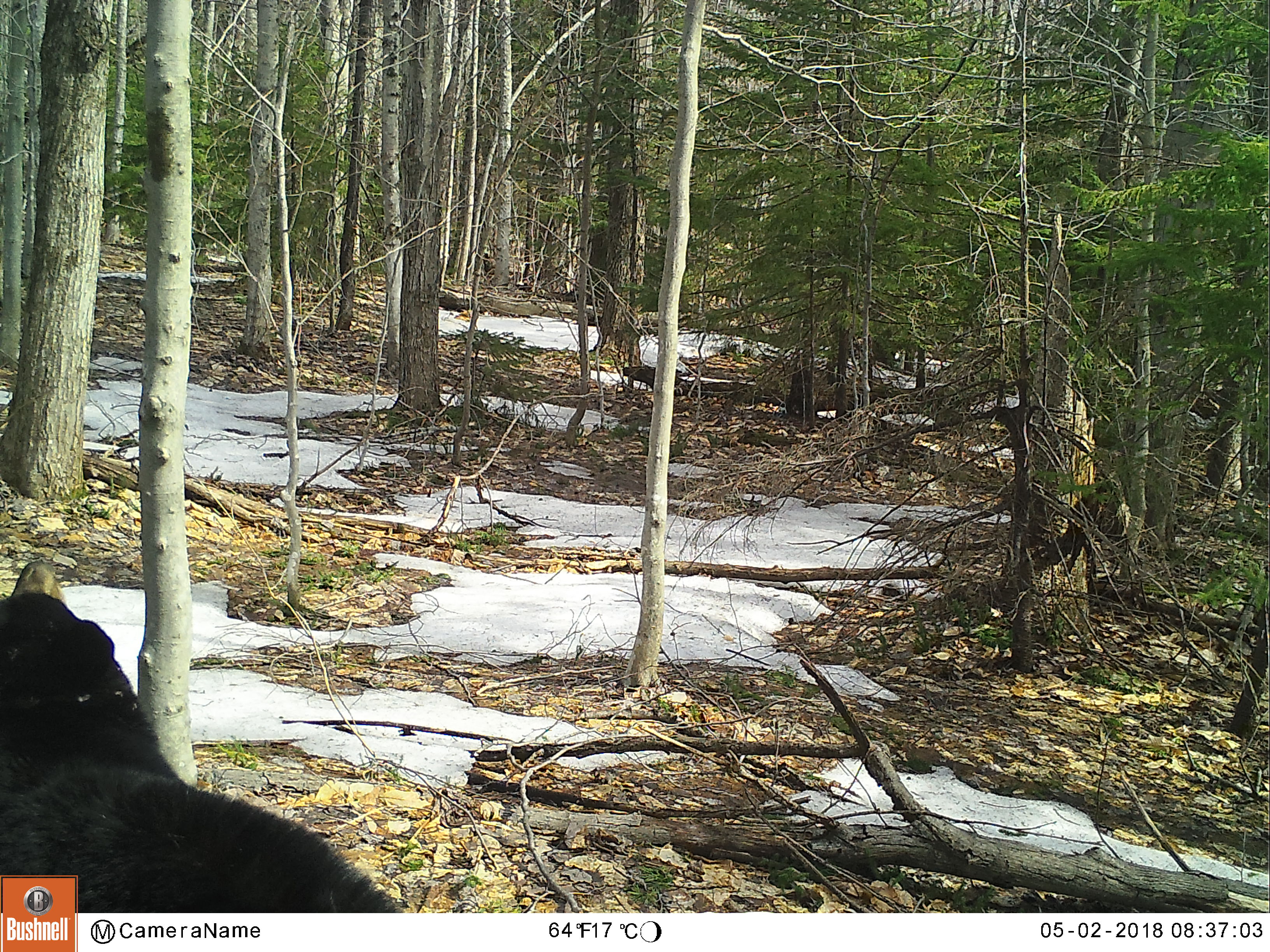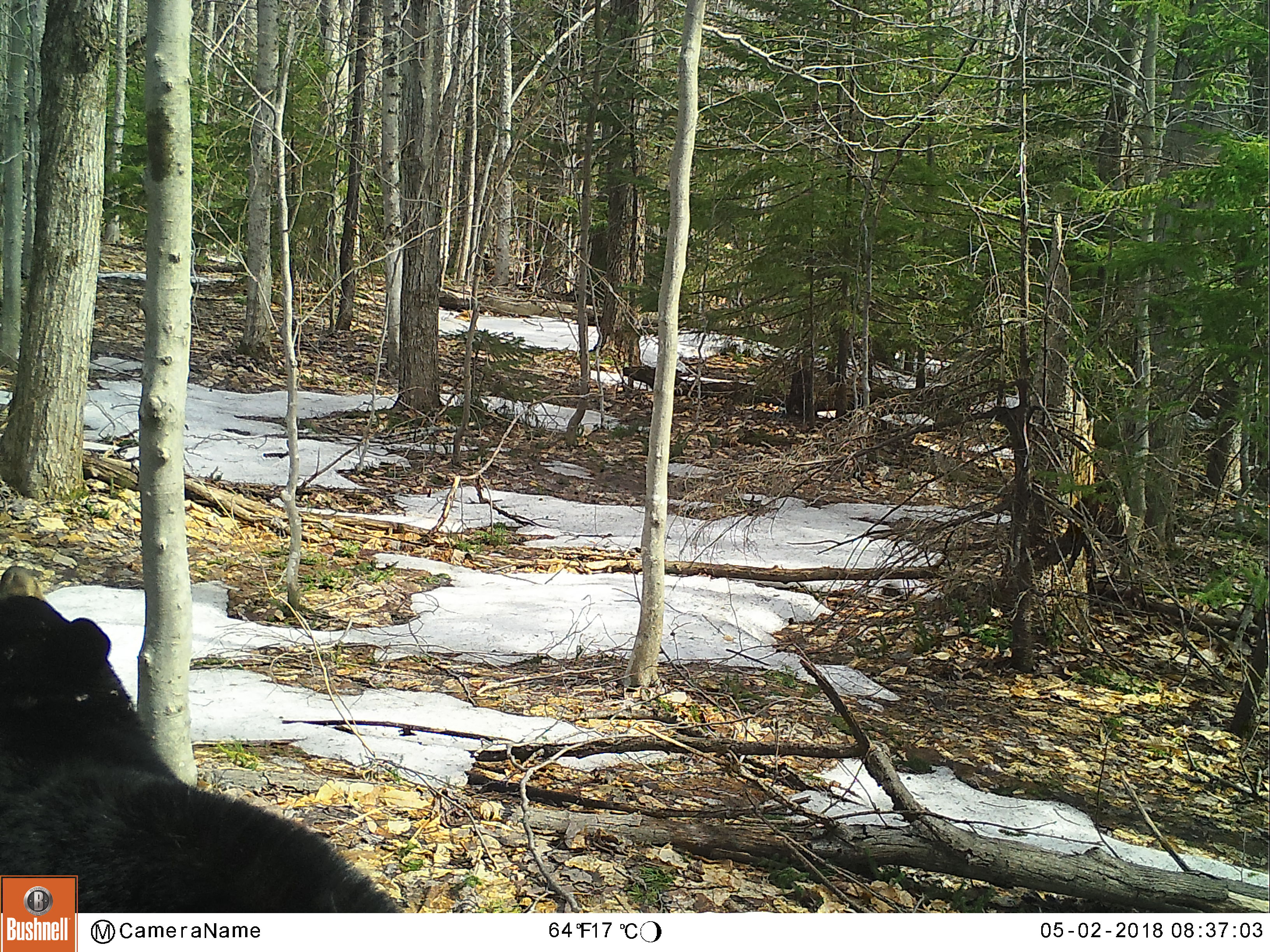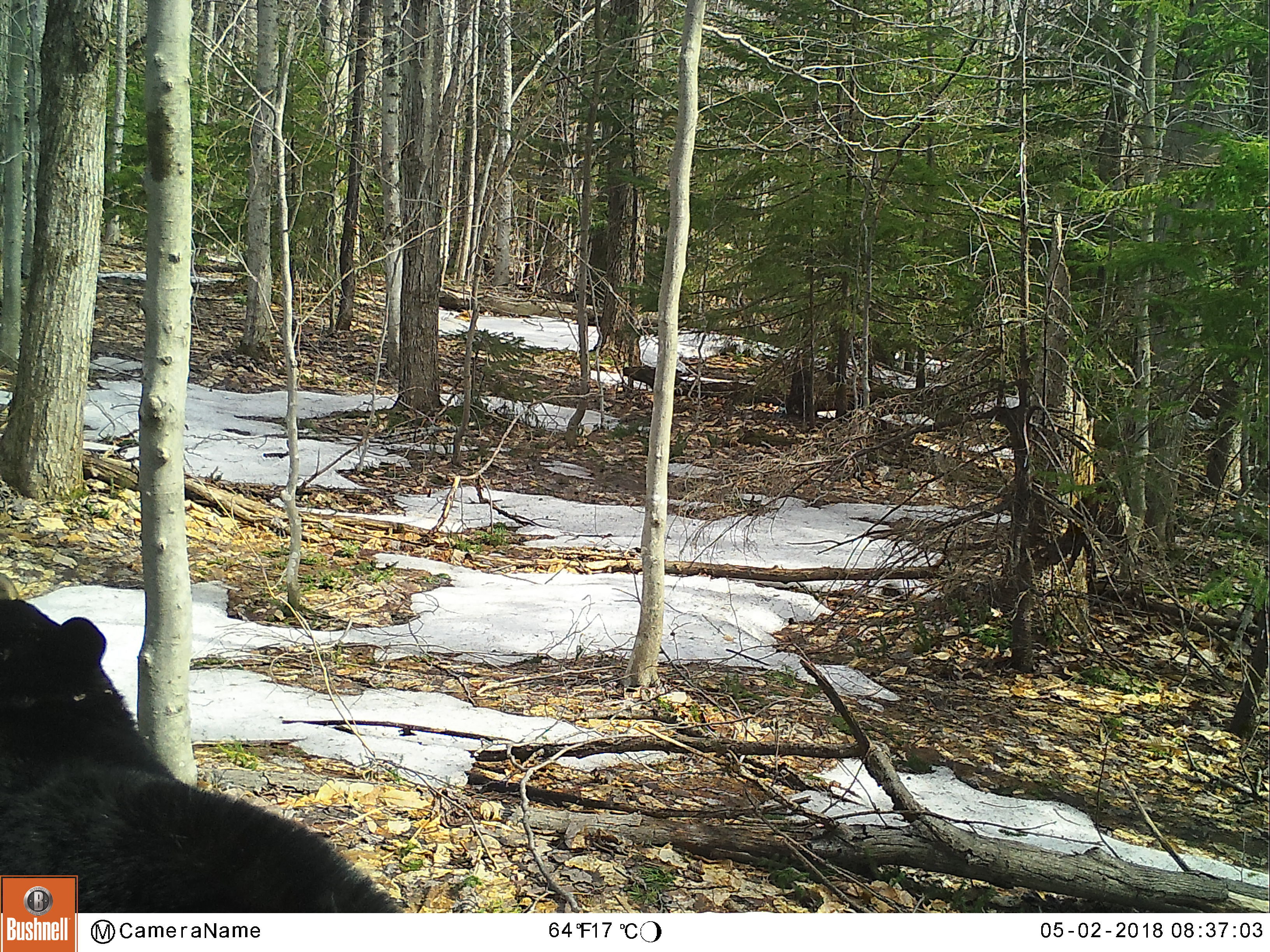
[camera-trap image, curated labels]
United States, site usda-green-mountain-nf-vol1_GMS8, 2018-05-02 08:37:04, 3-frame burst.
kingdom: Animalia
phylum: Chordata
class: Mammalia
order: Carnivora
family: Ursidae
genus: Ursus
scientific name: Ursus americanus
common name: black bear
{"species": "black bear (Ursus americanus)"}